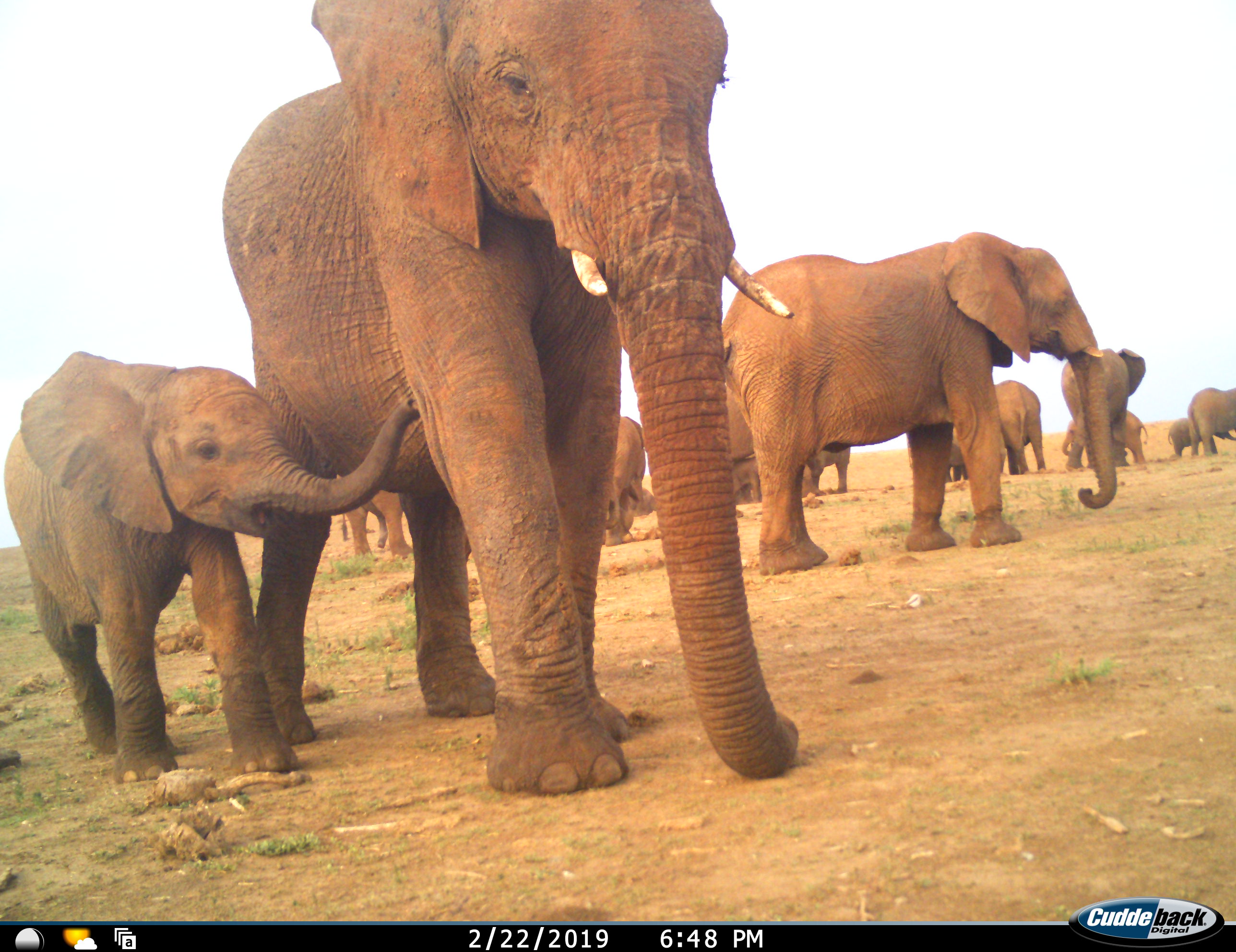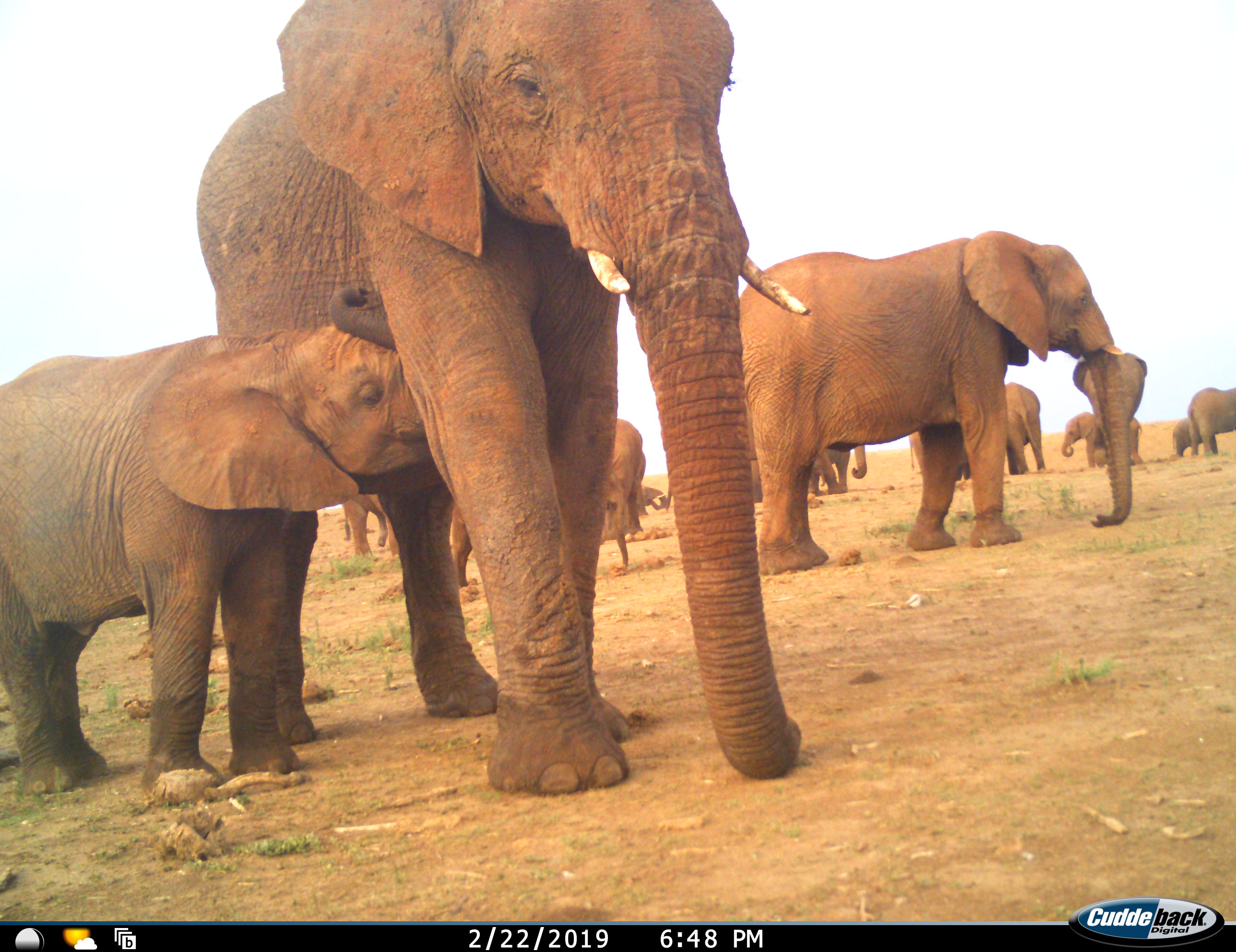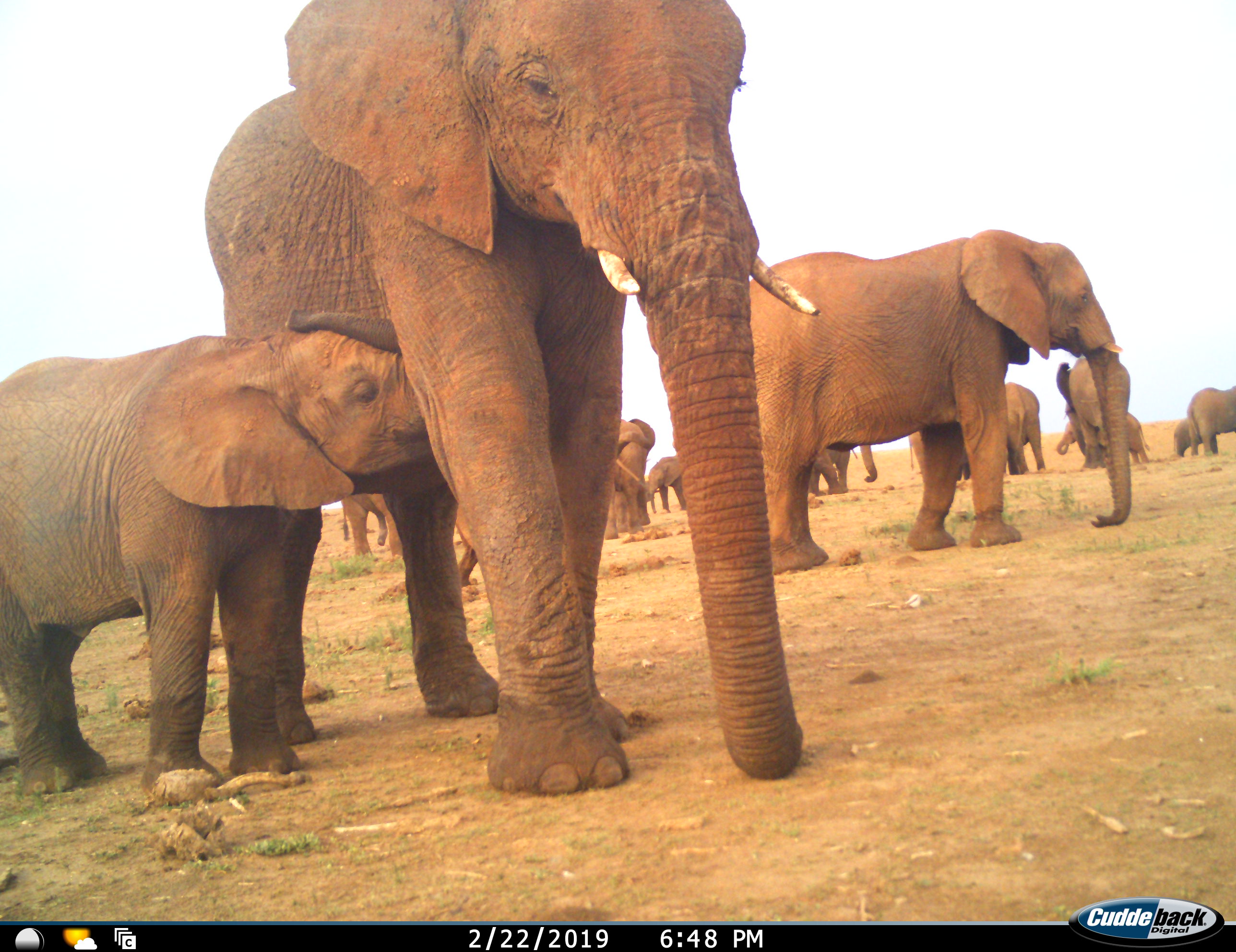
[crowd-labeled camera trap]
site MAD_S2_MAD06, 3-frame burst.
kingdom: Animalia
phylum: Chordata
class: Mammalia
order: Proboscidea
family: Elephantidae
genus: Loxodonta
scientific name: Loxodonta africana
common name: african bush elephant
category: elephant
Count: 11-50.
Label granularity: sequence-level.